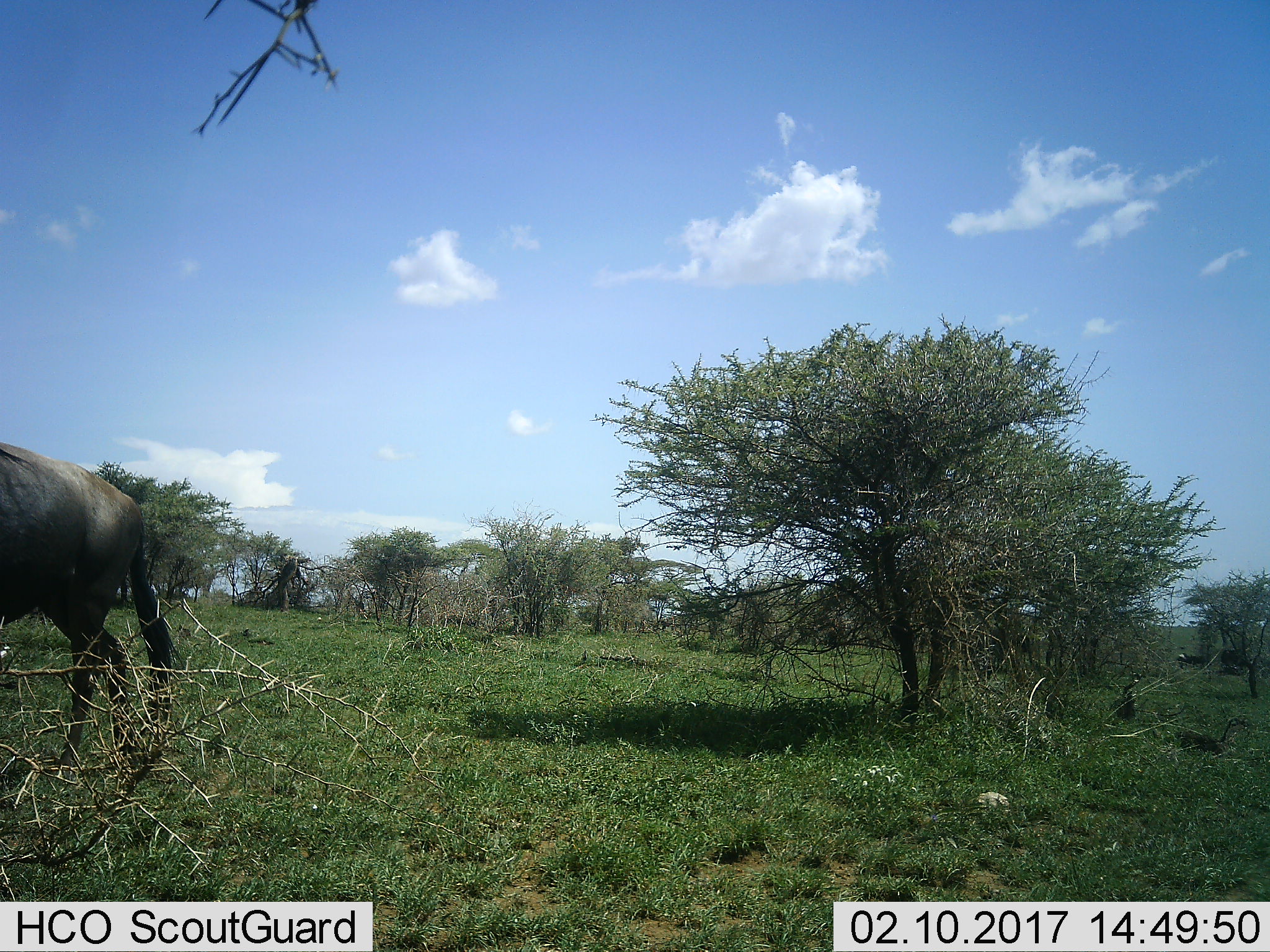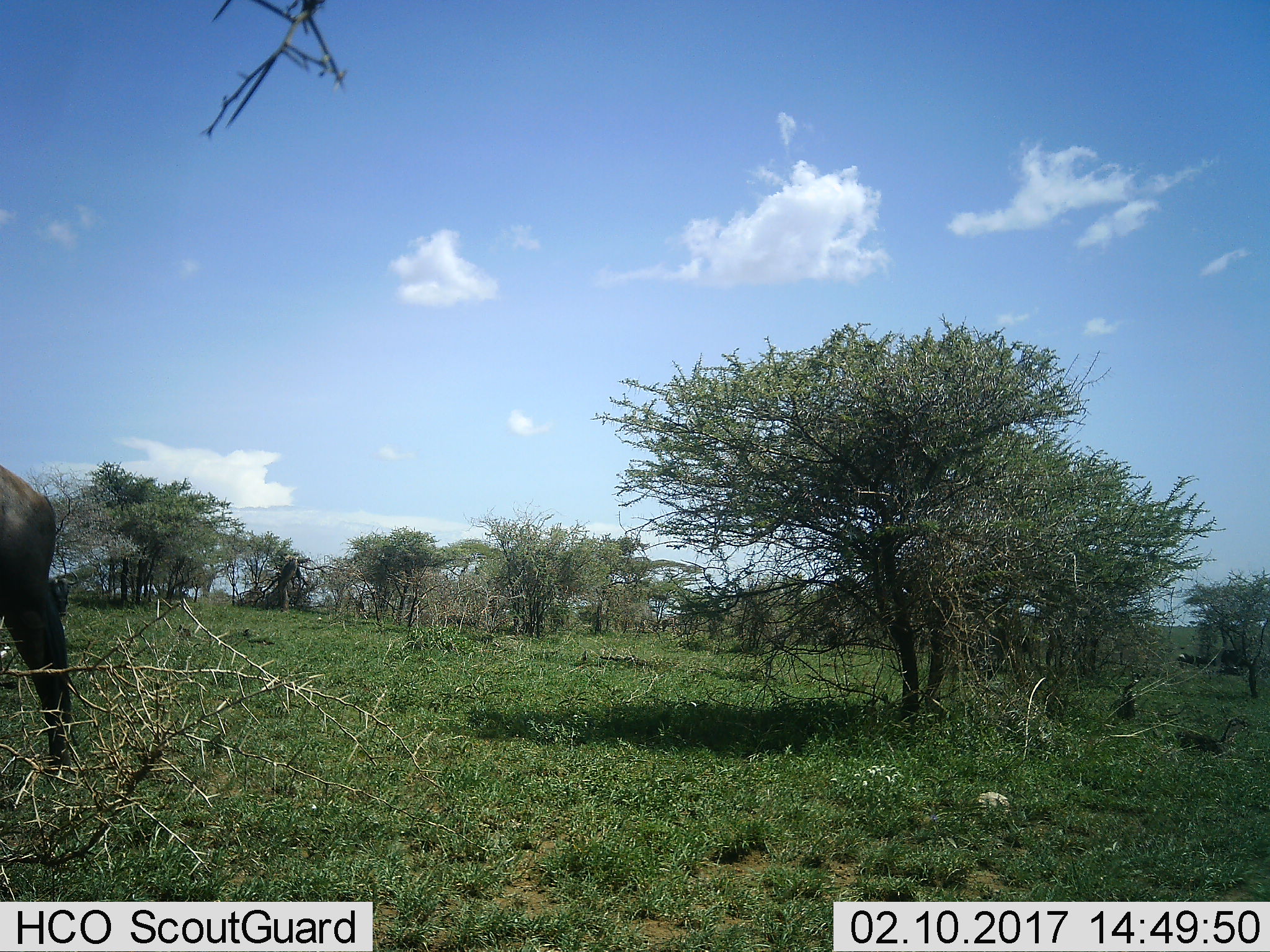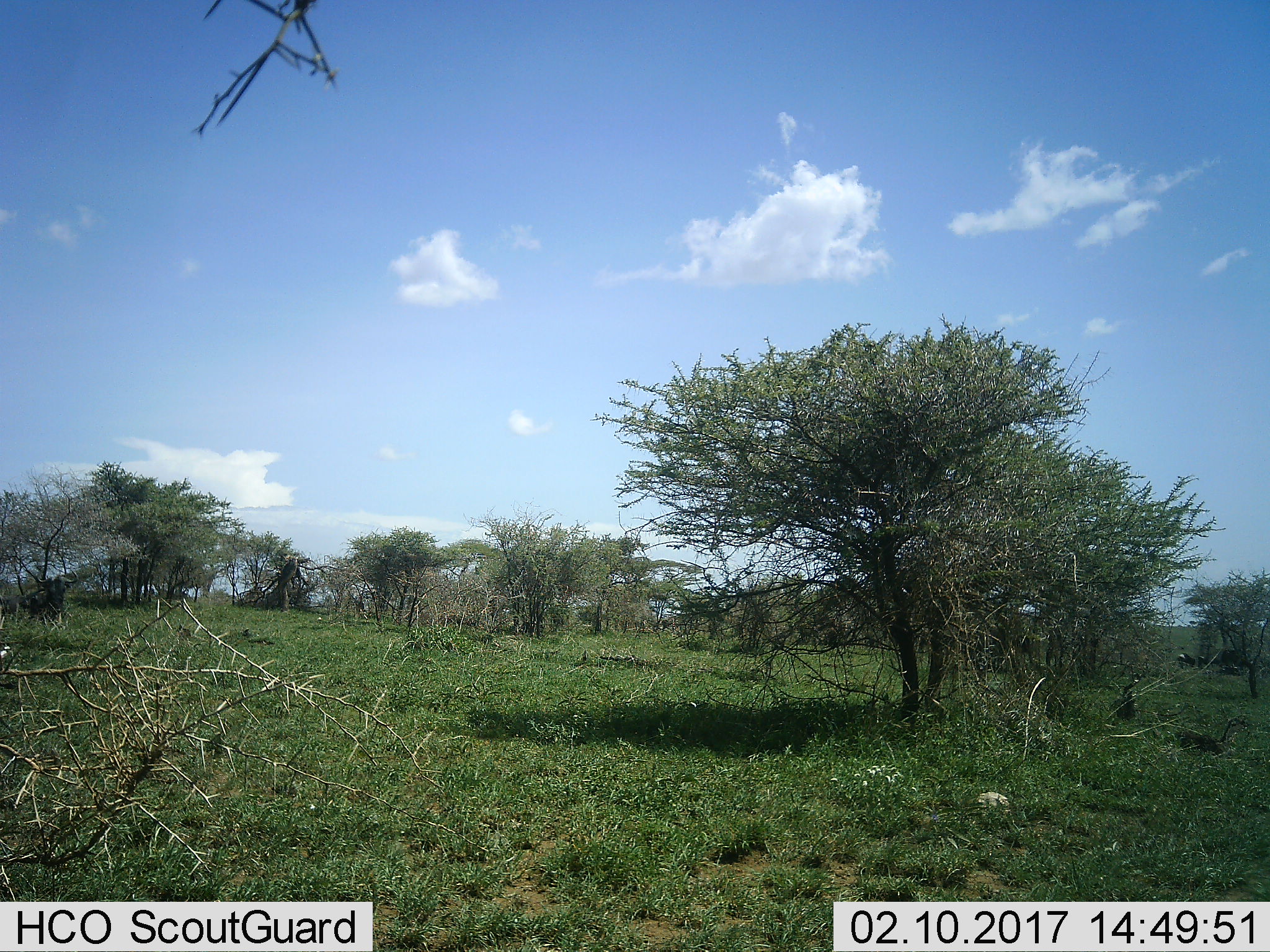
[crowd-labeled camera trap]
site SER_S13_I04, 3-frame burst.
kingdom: Animalia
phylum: Chordata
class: Mammalia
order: Artiodactyla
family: Bovidae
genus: Connochaetes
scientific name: Connochaetes taurinus taurinus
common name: blue wildebeest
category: wildebeestblue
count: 1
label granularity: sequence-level